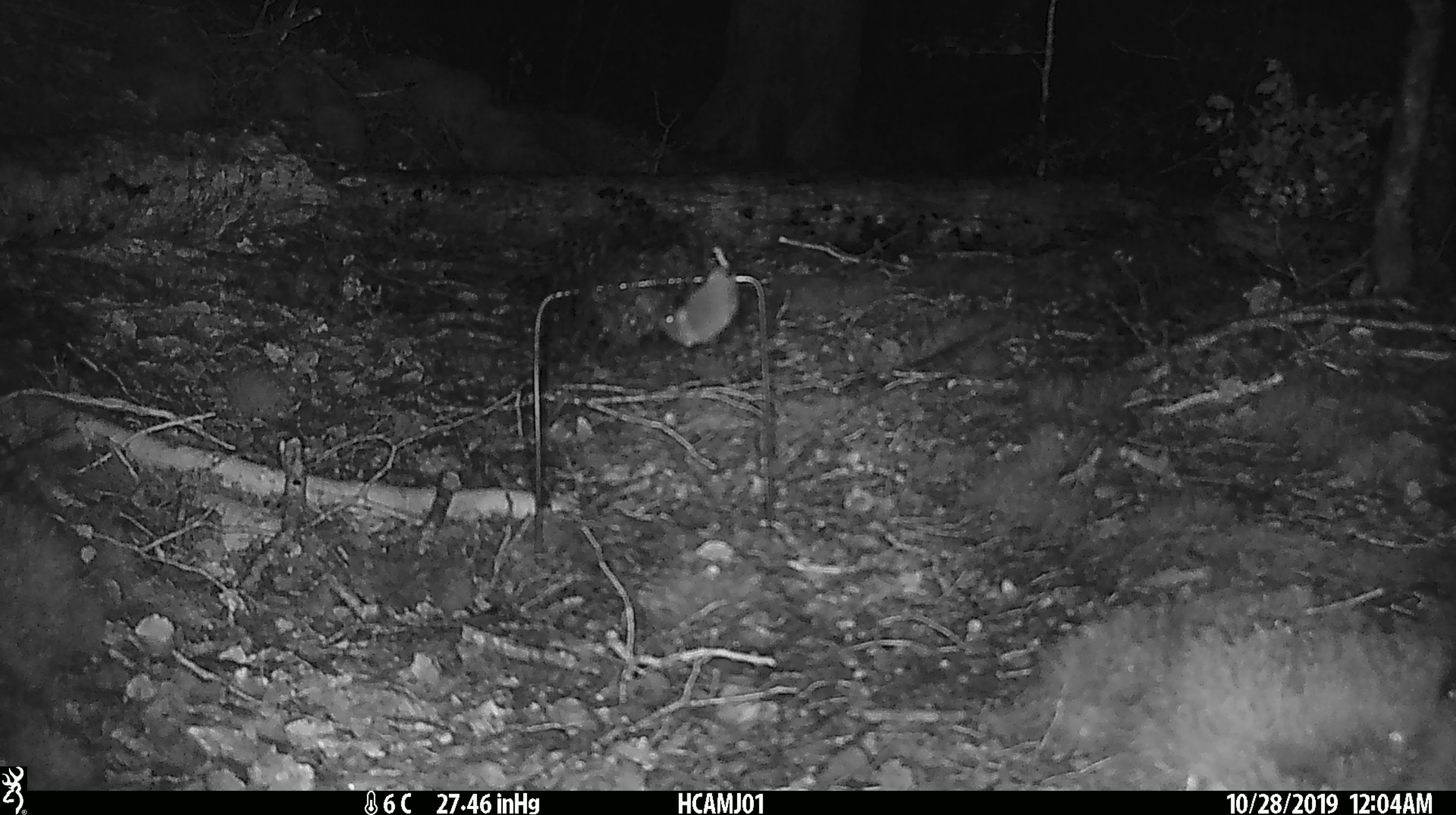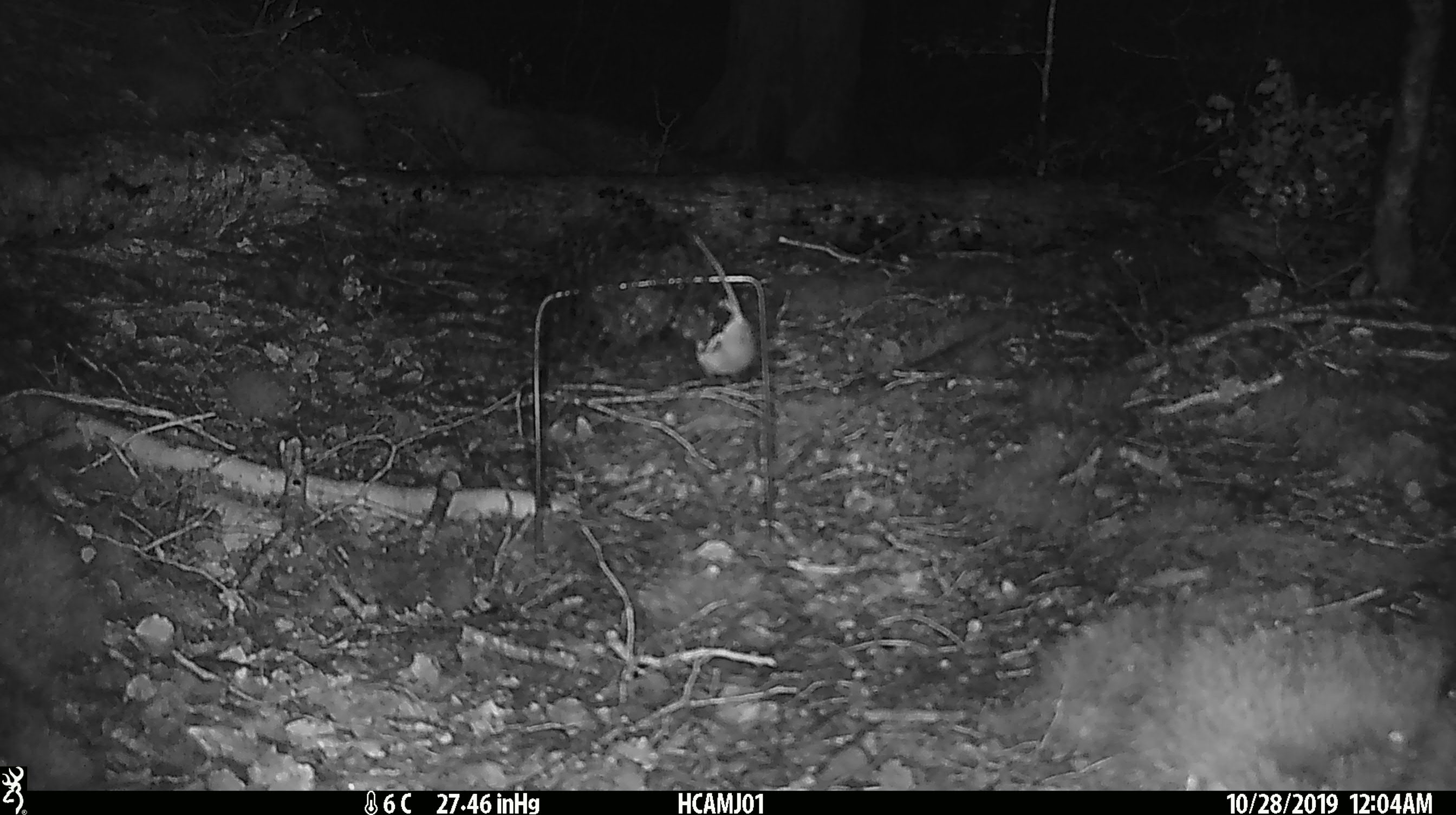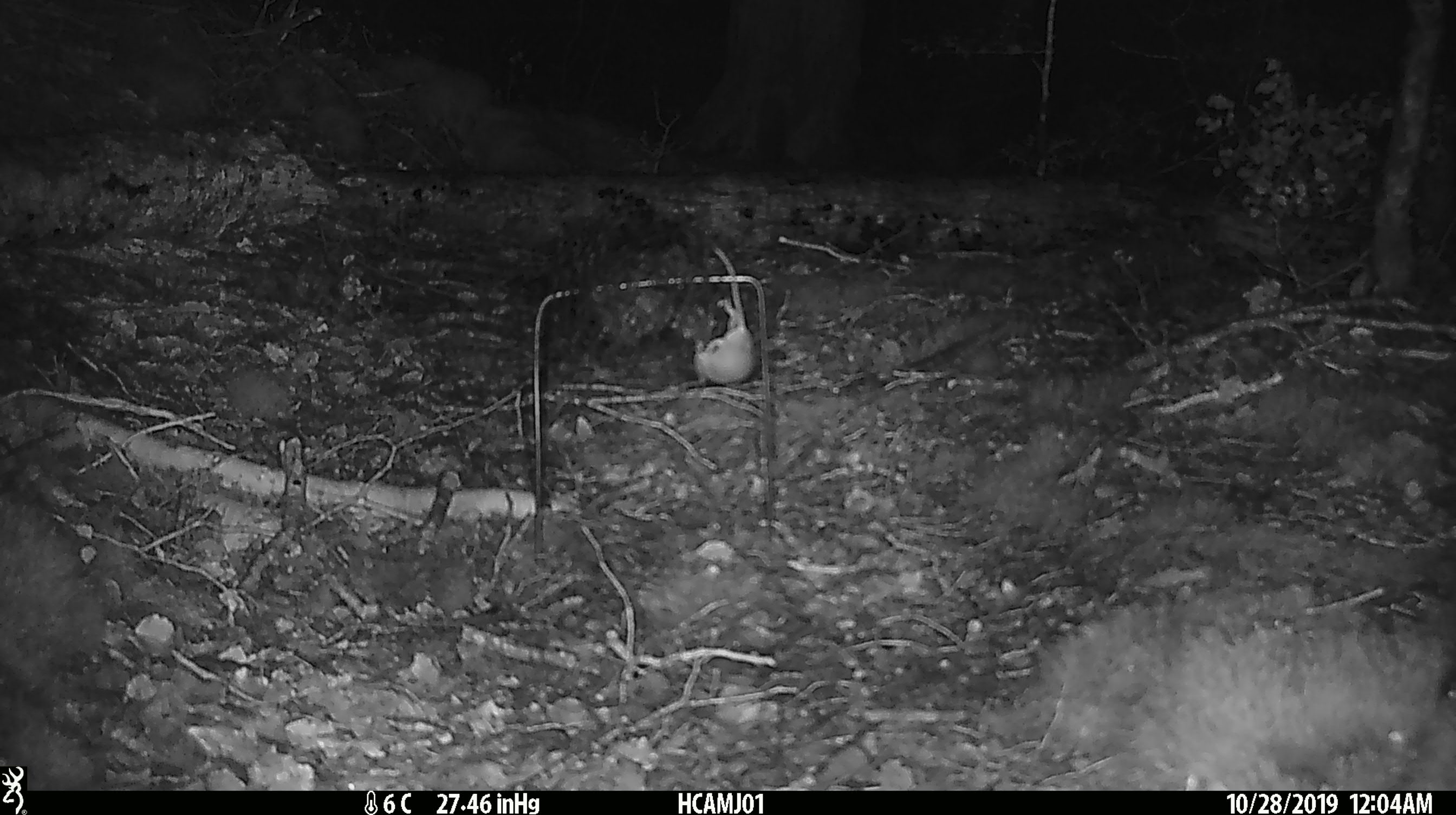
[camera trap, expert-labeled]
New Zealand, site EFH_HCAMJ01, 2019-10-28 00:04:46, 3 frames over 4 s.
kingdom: Animalia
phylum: Chordata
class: Mammalia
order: Rodentia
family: Muridae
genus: Mus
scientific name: Mus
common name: mouse